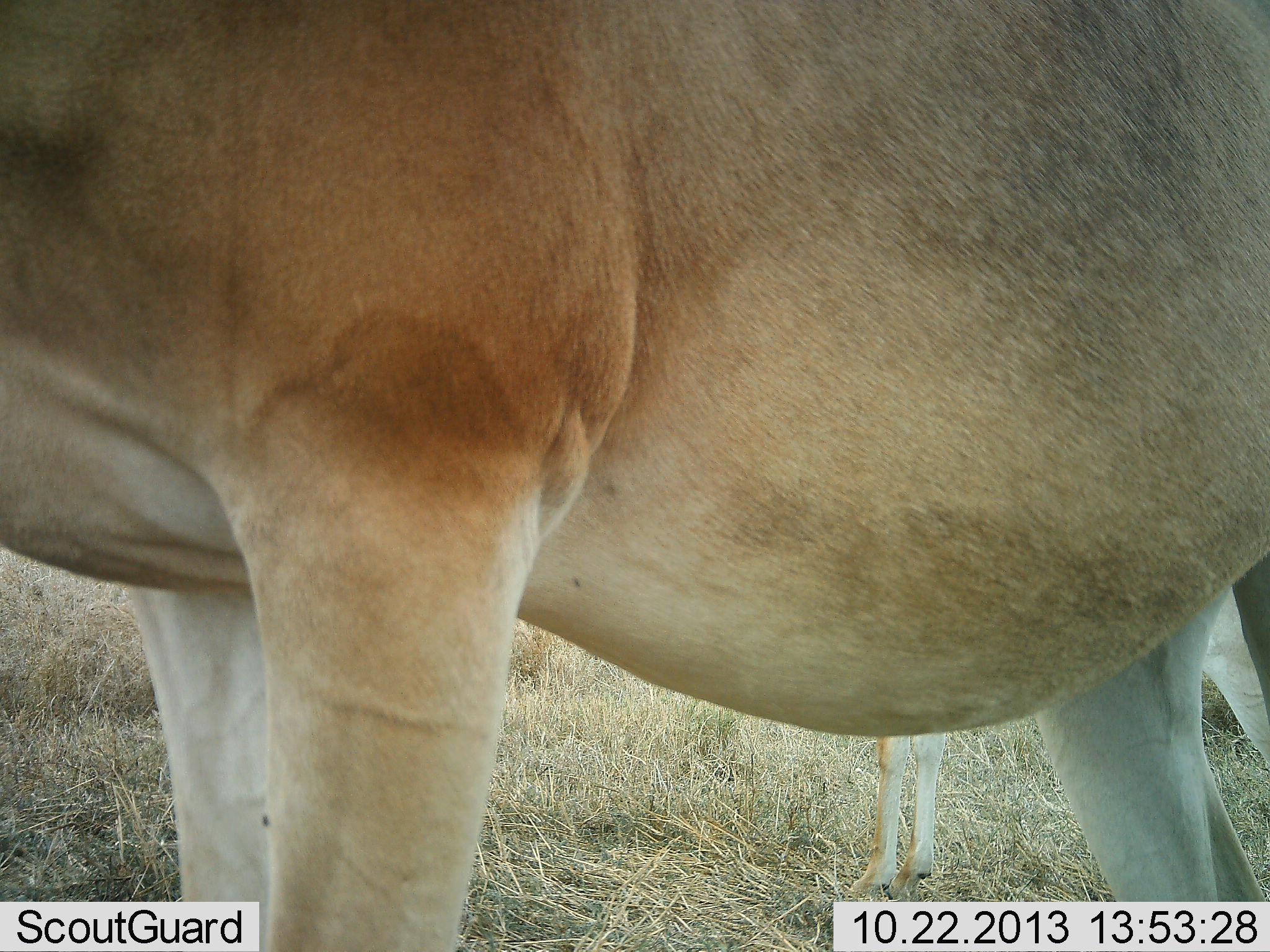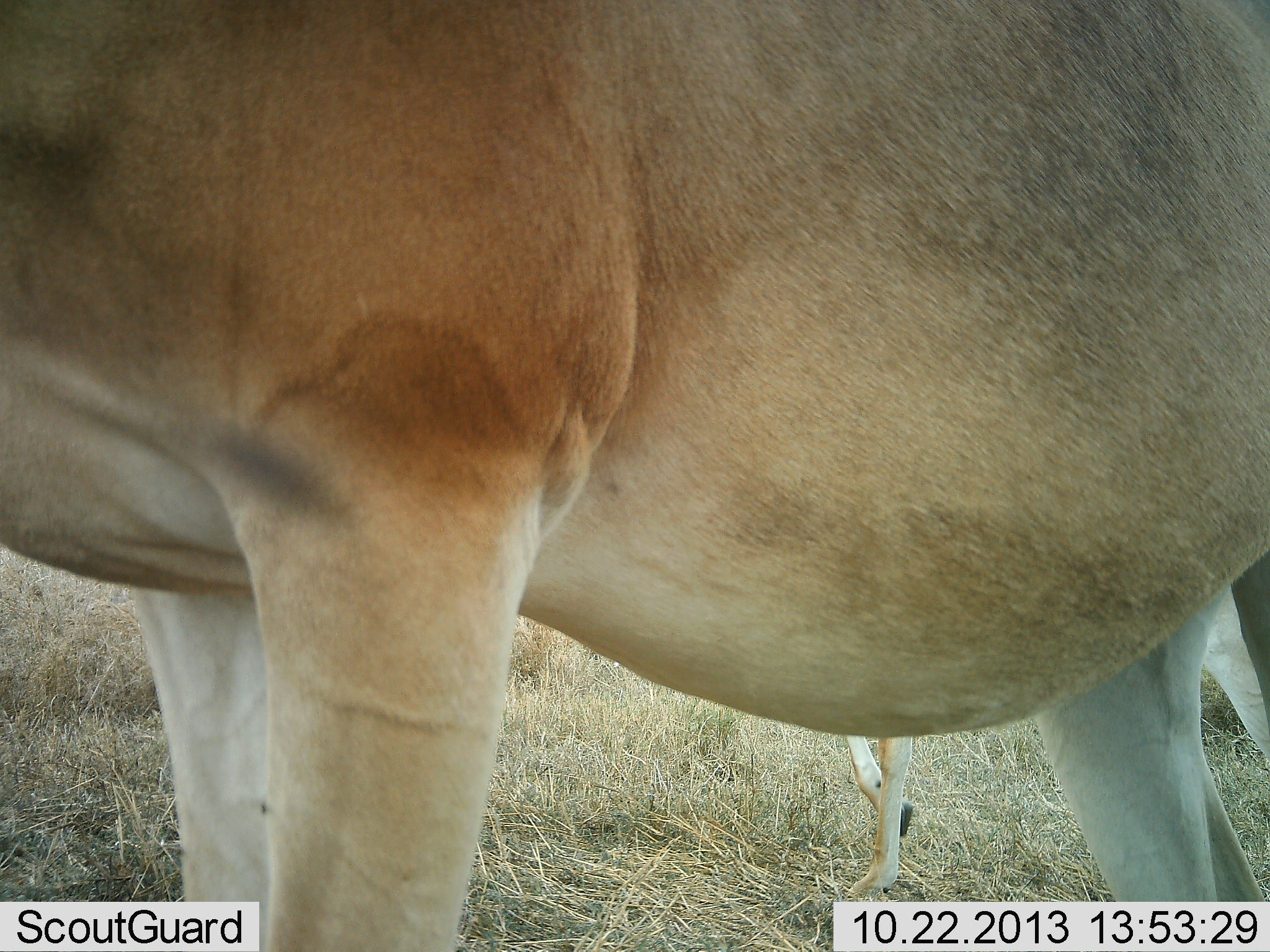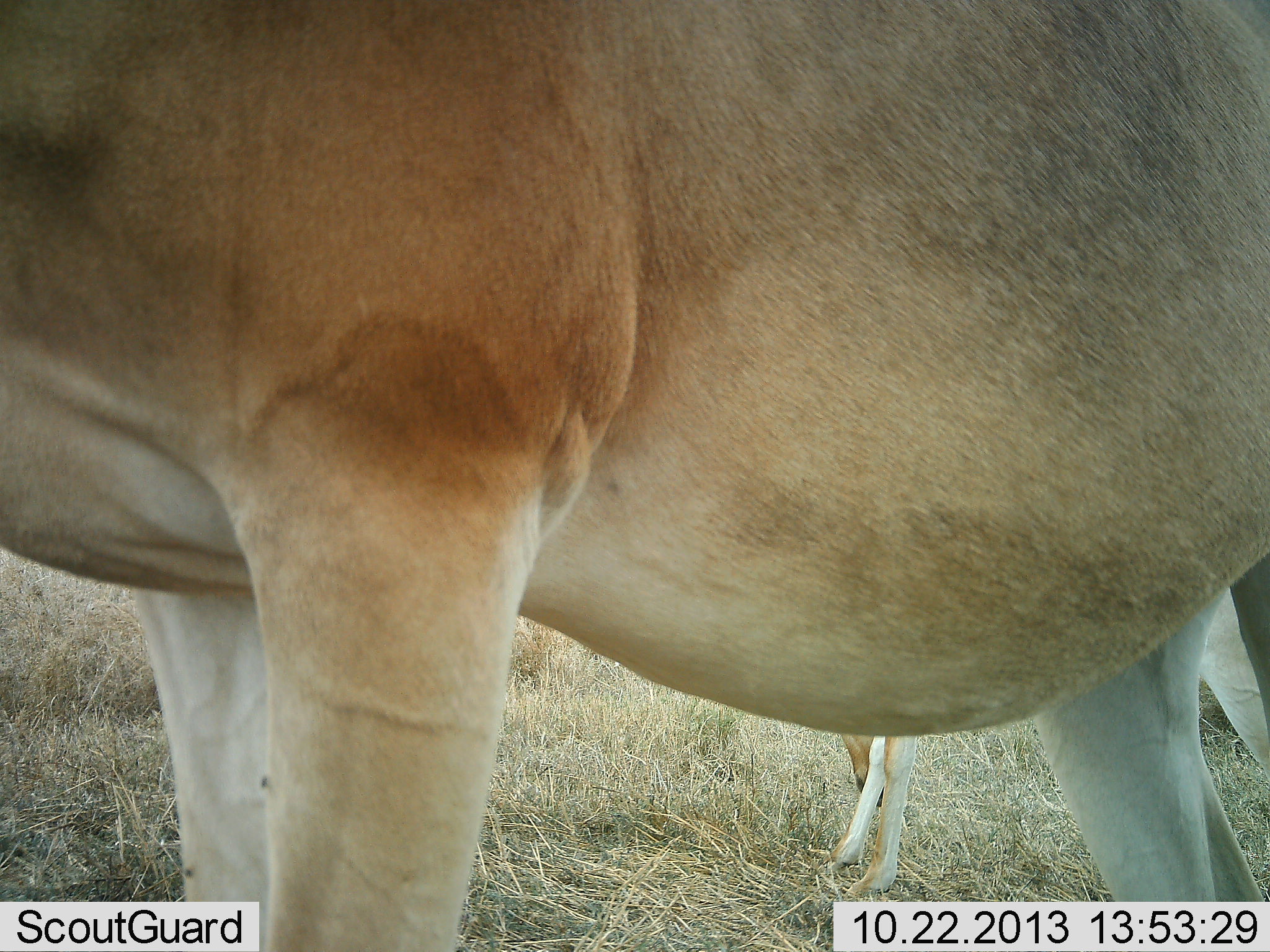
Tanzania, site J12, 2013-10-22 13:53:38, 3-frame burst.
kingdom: Animalia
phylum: Chordata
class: Mammalia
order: Artiodactyla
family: Bovidae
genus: Alcelaphus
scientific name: Alcelaphus buselaphus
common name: hartebeest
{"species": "hartebeest (Alcelaphus buselaphus)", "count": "2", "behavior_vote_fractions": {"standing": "100%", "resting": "0%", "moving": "0%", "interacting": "0%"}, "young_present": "27%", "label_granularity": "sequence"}